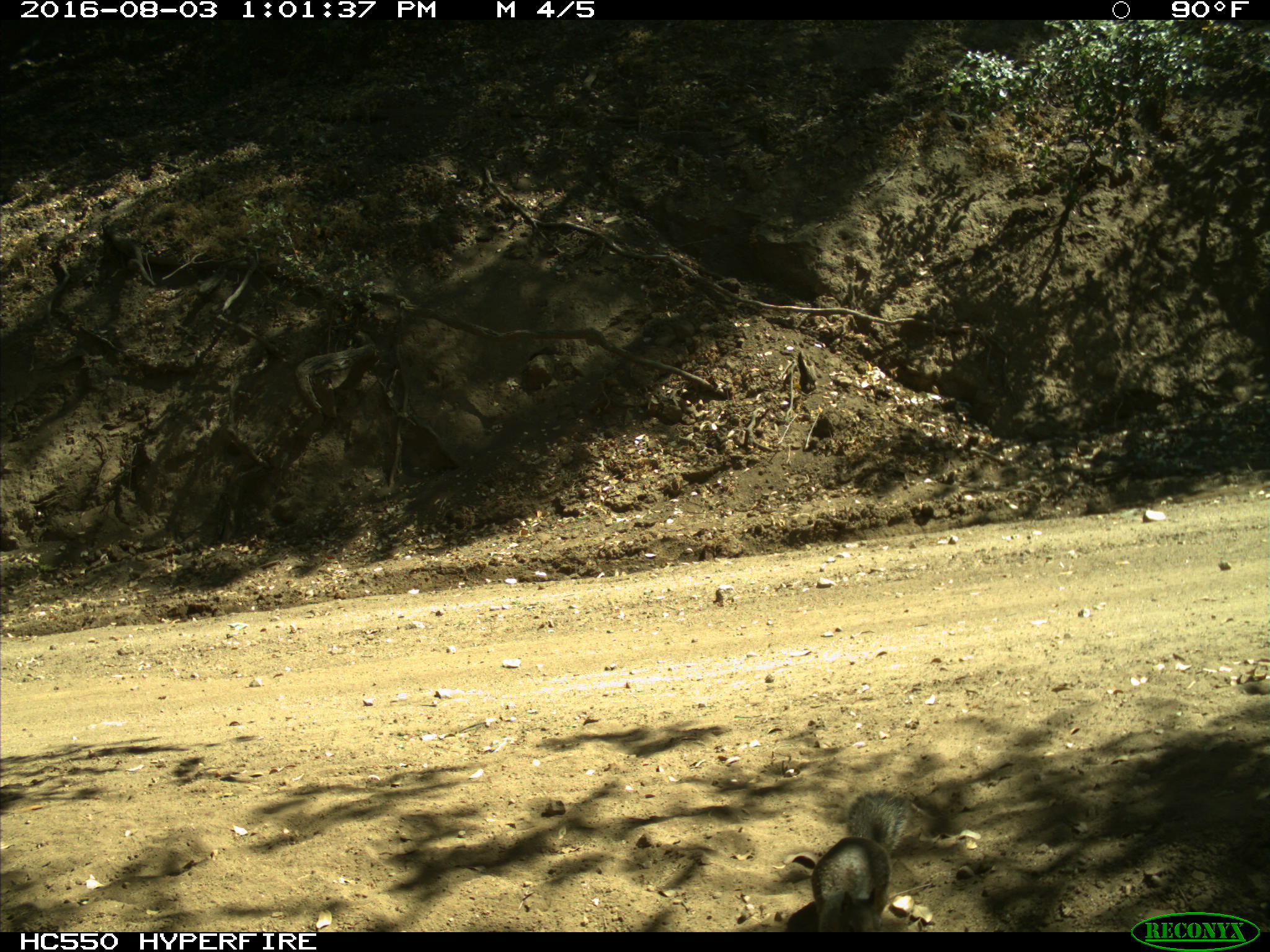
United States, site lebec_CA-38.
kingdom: Animalia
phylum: Chordata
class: Mammalia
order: Rodentia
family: Sciuridae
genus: Otospermophilus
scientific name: Otospermophilus beecheyi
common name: california ground squirrel